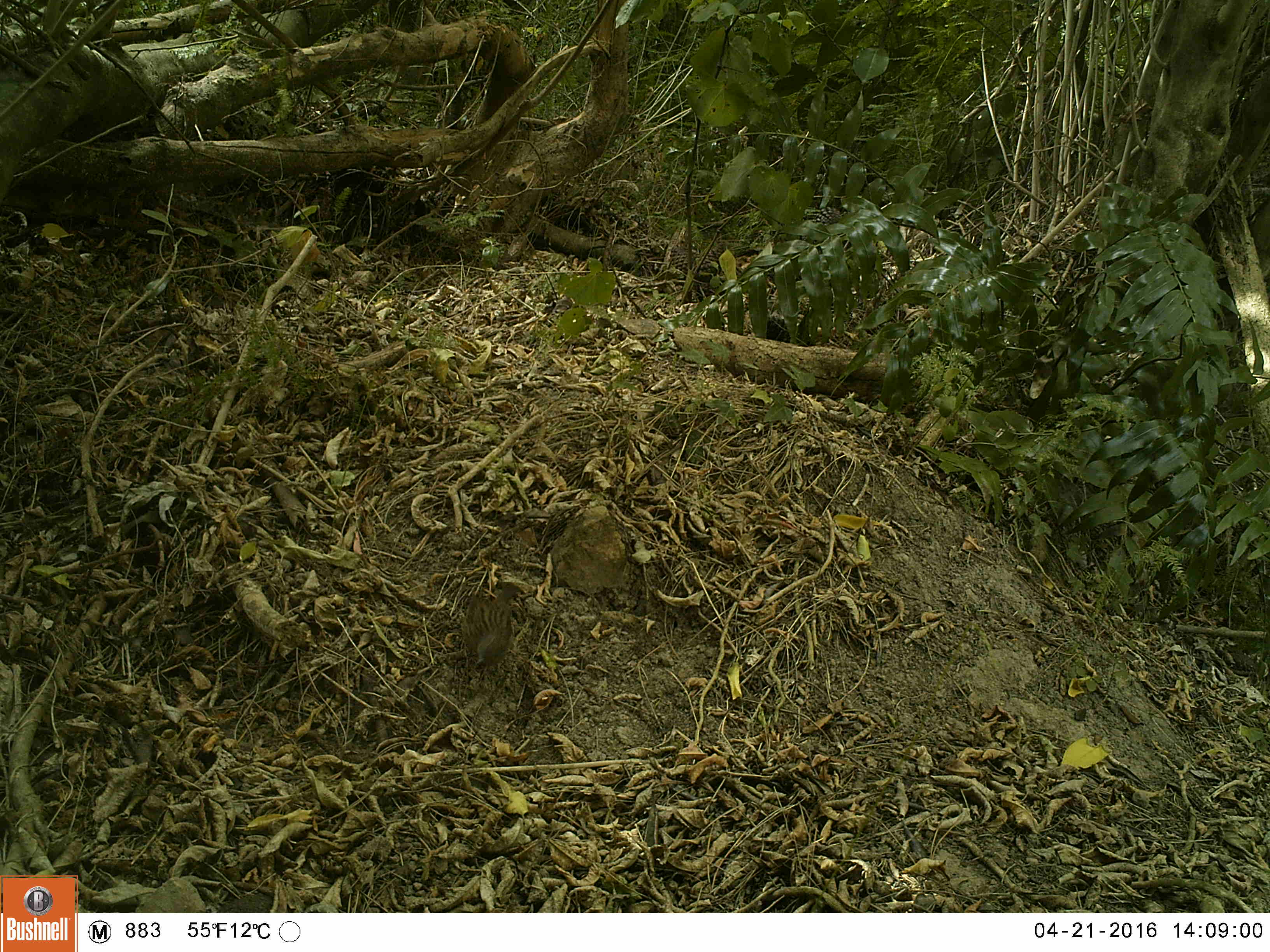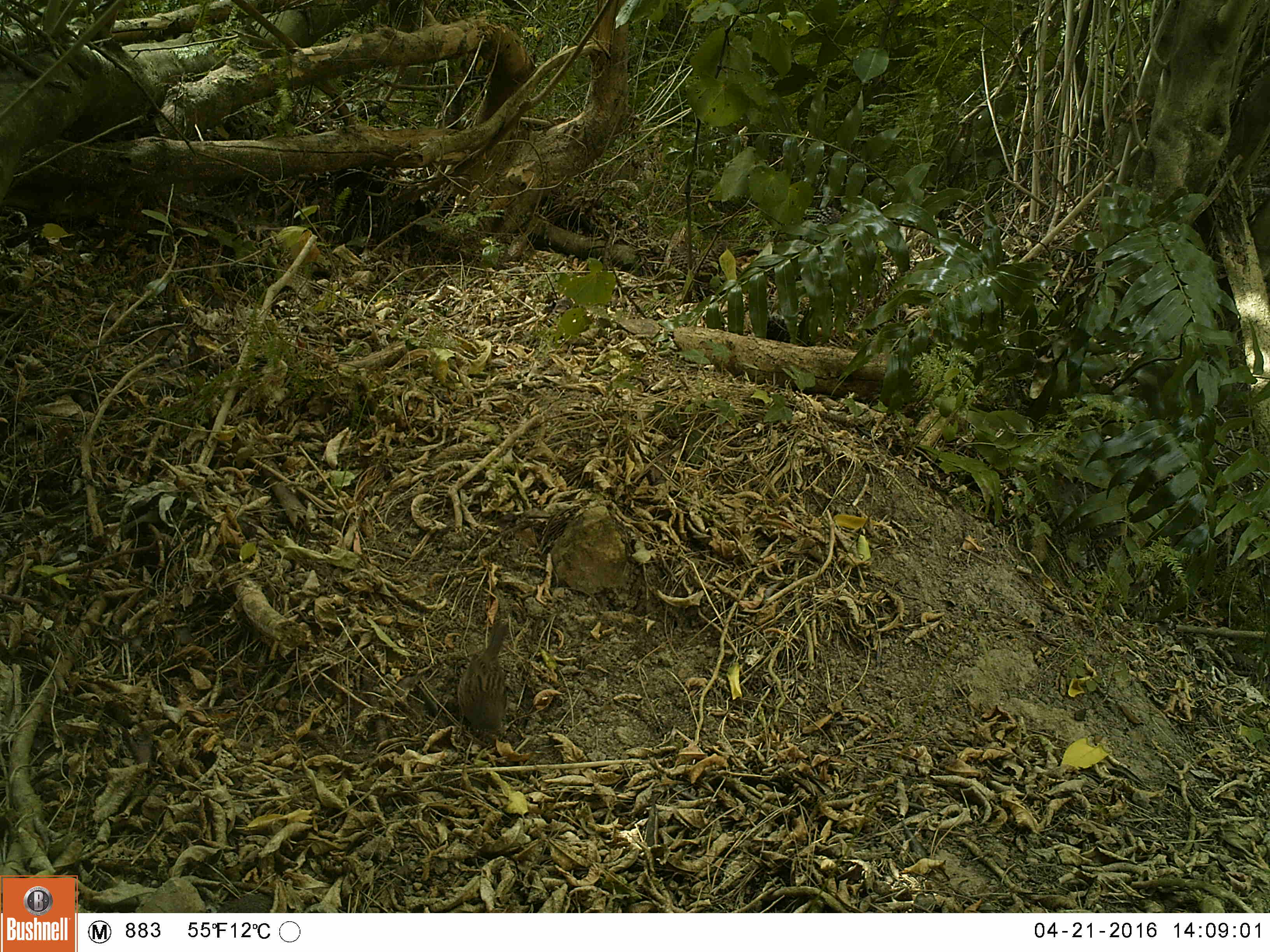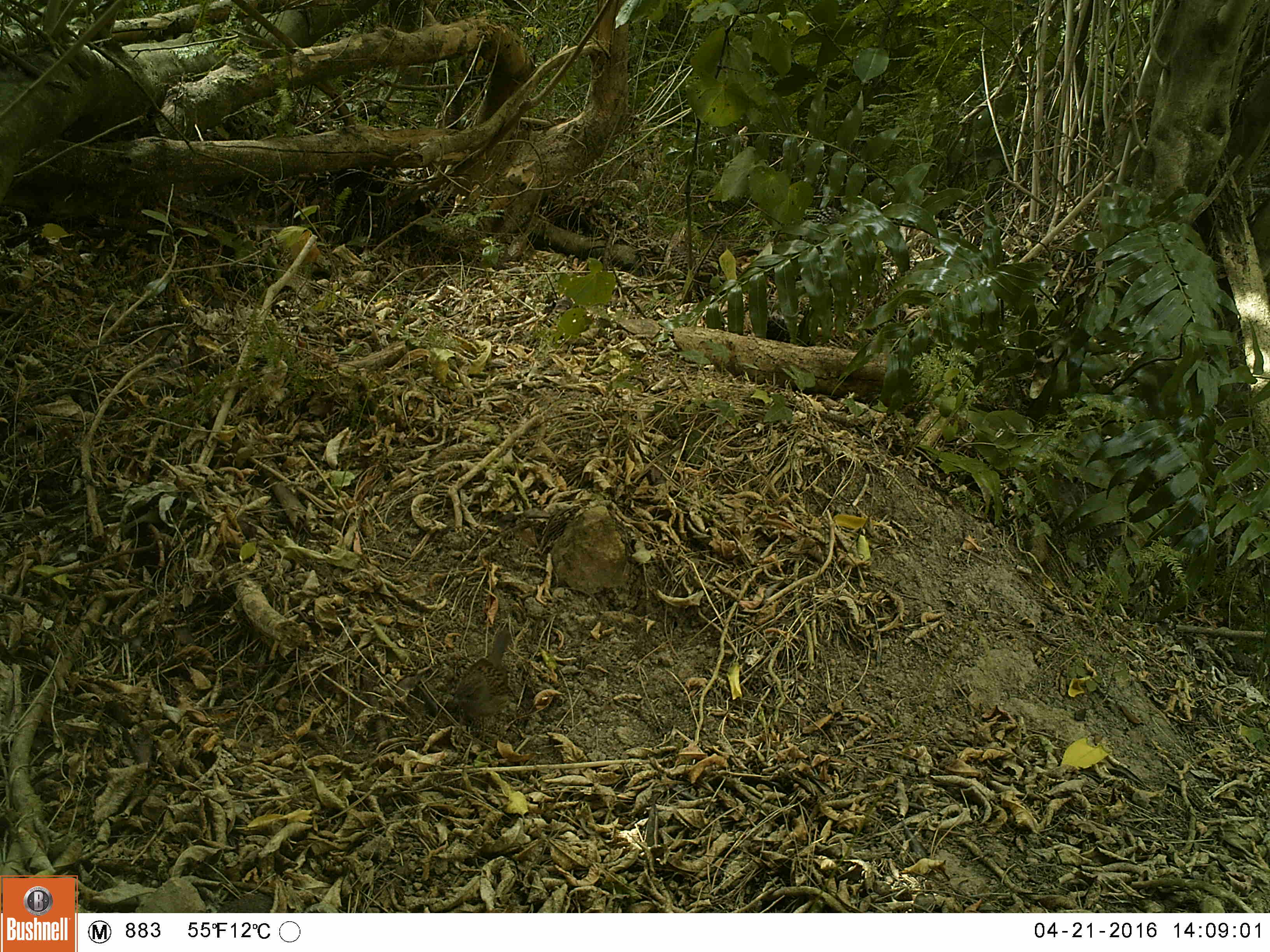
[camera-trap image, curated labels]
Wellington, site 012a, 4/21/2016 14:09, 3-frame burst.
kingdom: Animalia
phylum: Chordata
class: Aves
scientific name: Aves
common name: bird